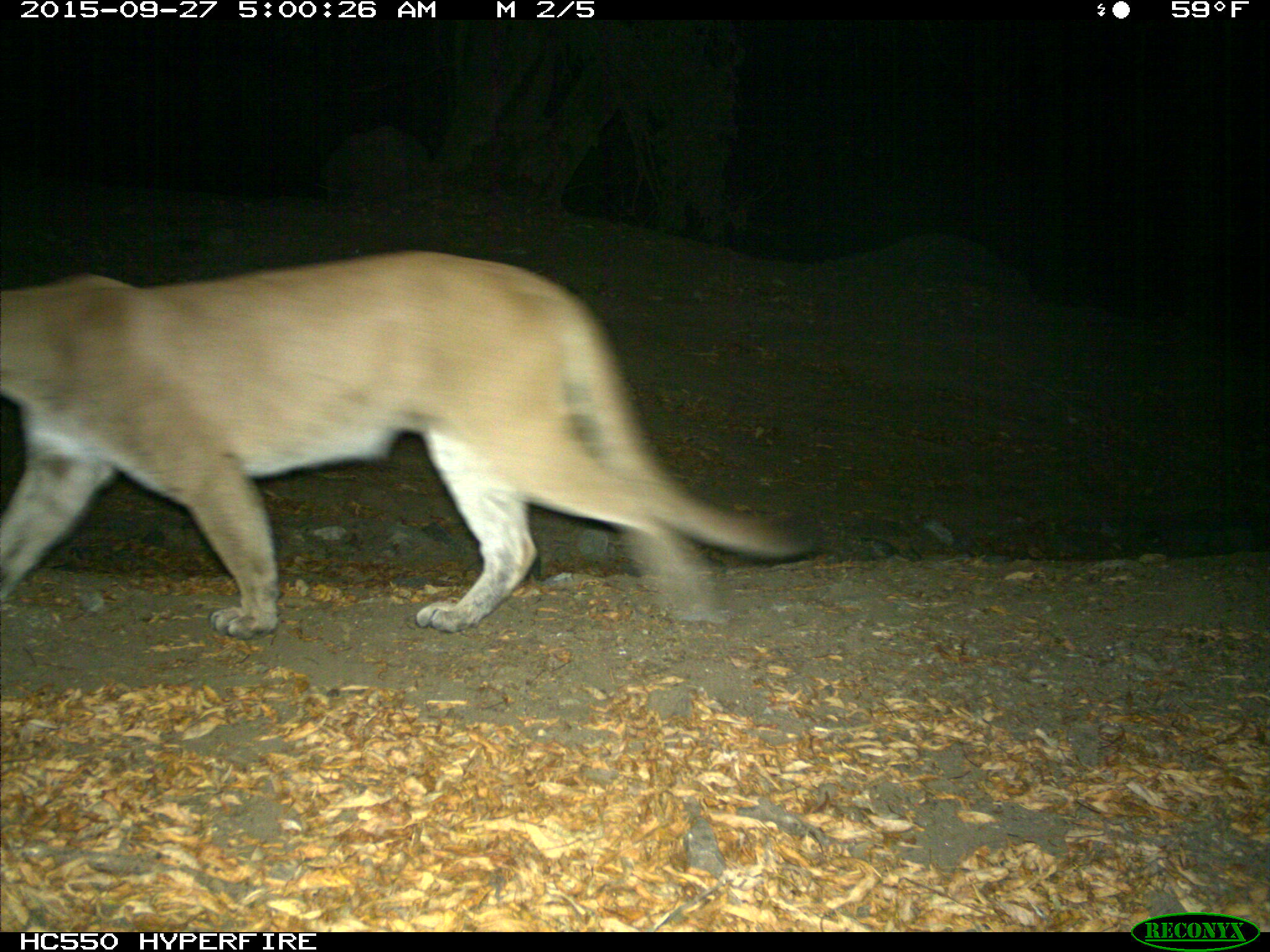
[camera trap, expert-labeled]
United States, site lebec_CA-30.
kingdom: Animalia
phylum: Chordata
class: Mammalia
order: Carnivora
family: Felidae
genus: Puma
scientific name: Puma concolor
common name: mountain lion